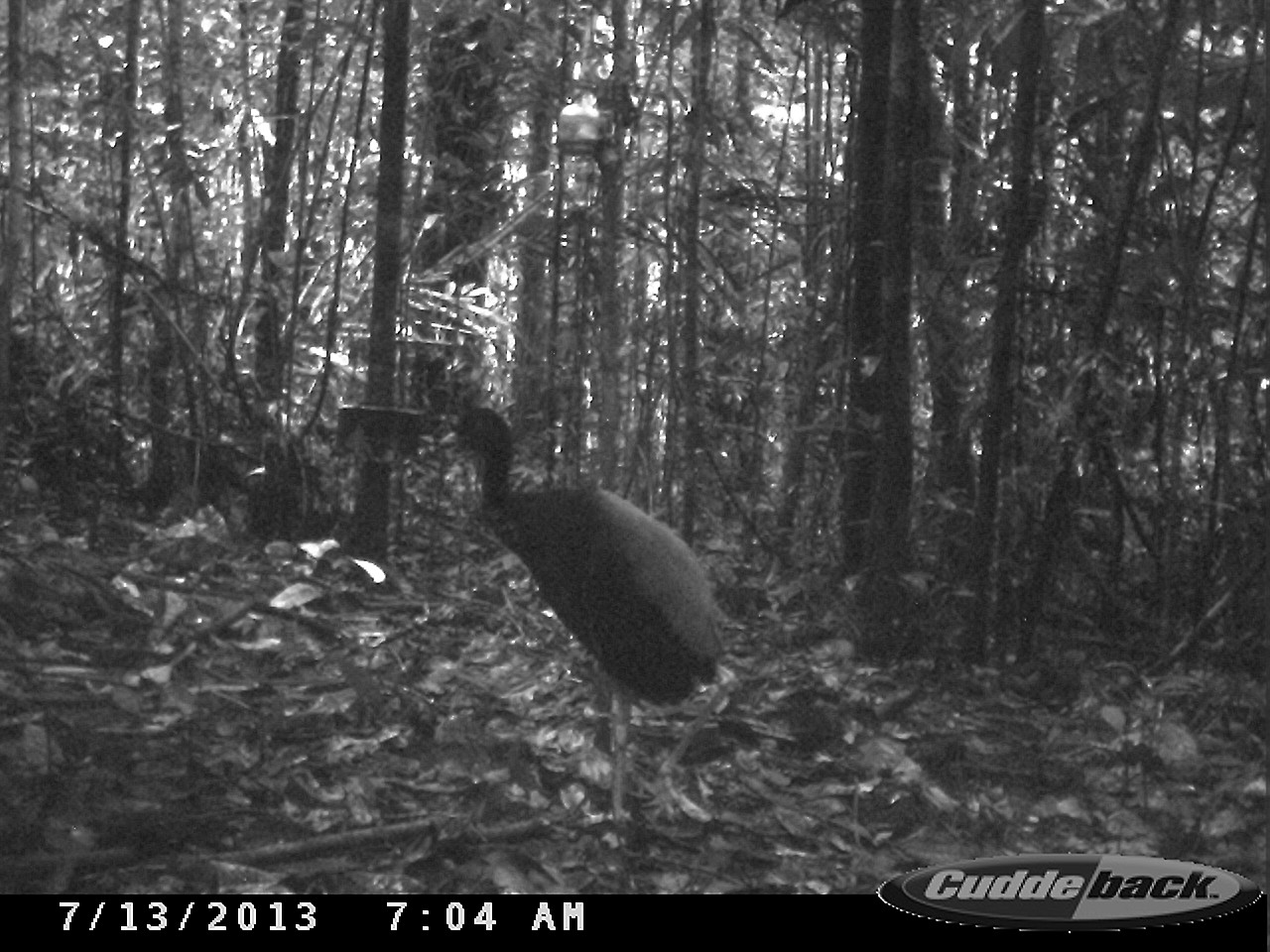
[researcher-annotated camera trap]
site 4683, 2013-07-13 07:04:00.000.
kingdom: Animalia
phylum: Chordata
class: Aves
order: Gruiformes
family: Psophiidae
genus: Psophia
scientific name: Psophia crepitans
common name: gray-winged trumpeter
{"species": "Psophia crepitans (gray-winged trumpeter)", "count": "1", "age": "adult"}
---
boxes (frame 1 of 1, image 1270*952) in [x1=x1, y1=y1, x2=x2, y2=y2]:
psophia crepitans: [x1=430, y1=404, x2=747, y2=829]